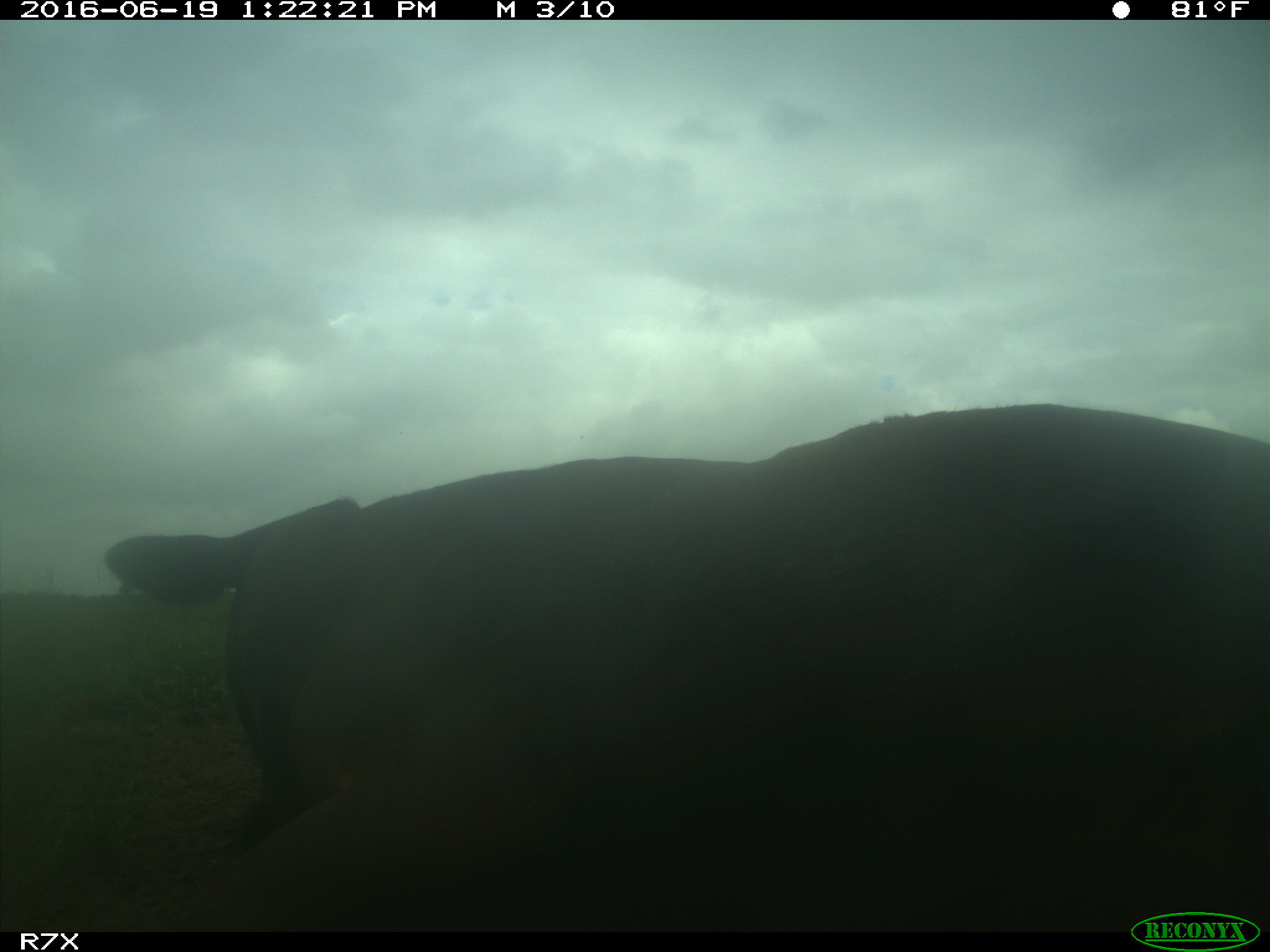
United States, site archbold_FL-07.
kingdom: Animalia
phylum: Chordata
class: Mammalia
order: Artiodactyla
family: Bovidae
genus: Bos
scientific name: Bos taurus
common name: domestic cow